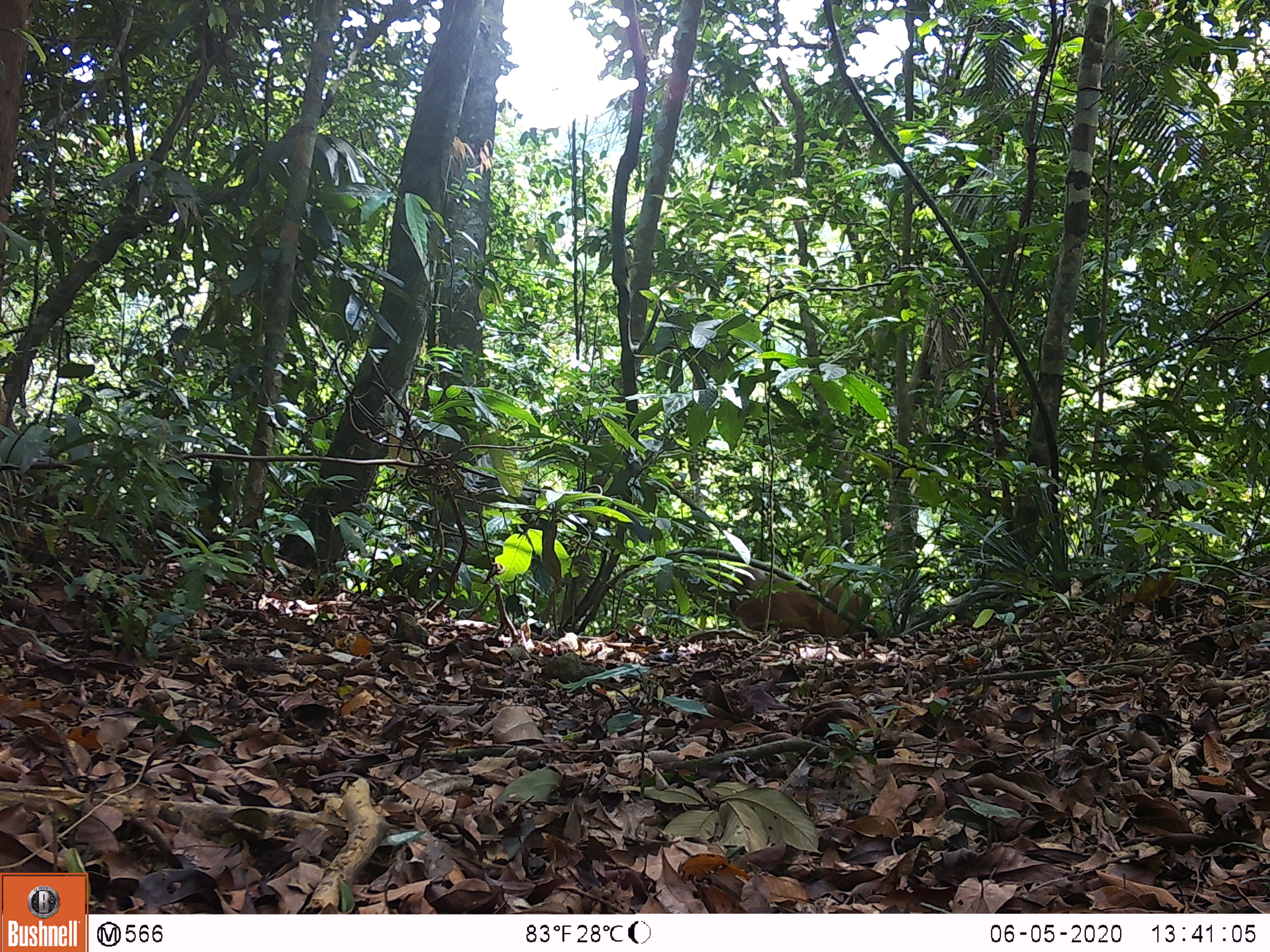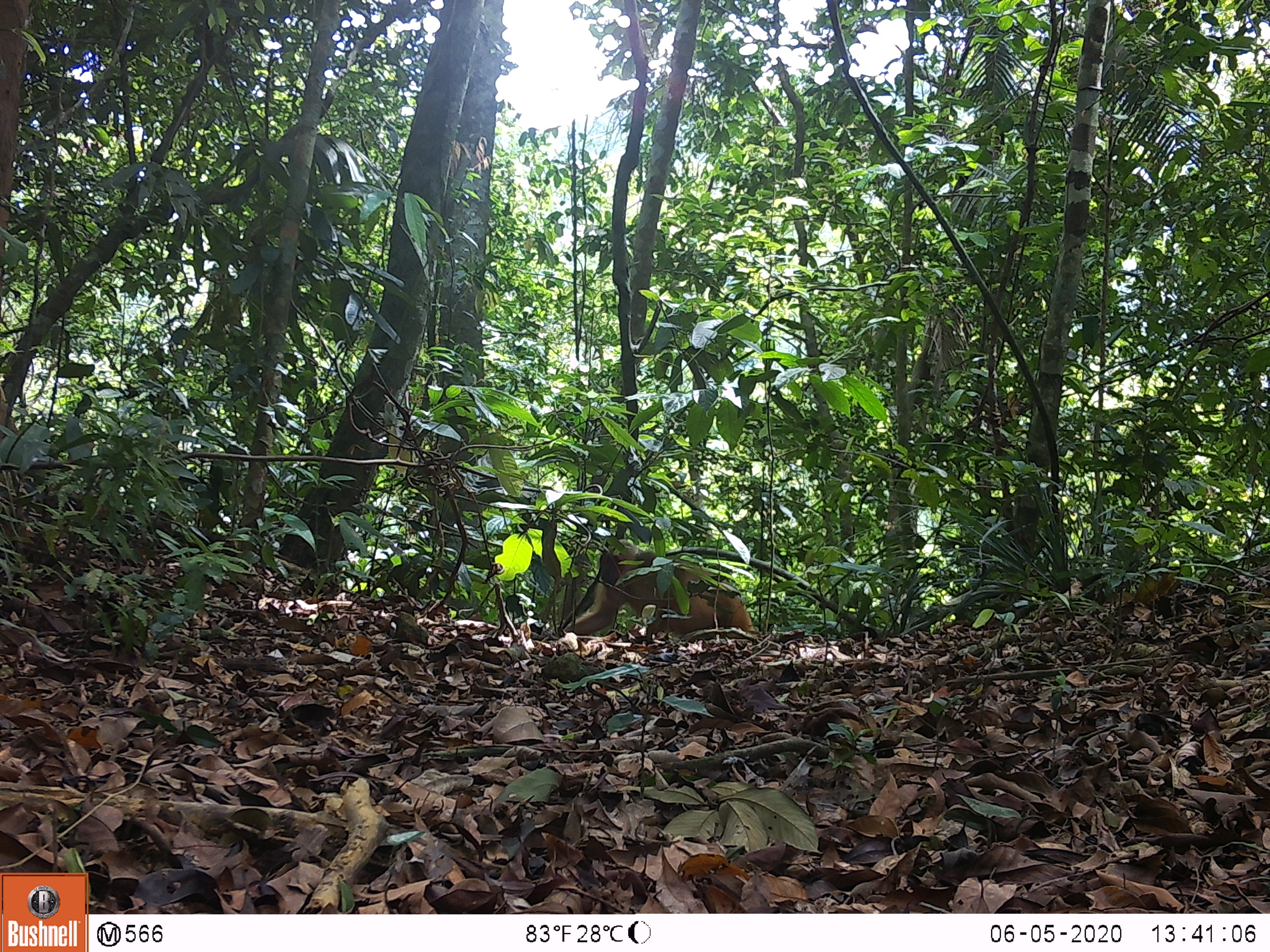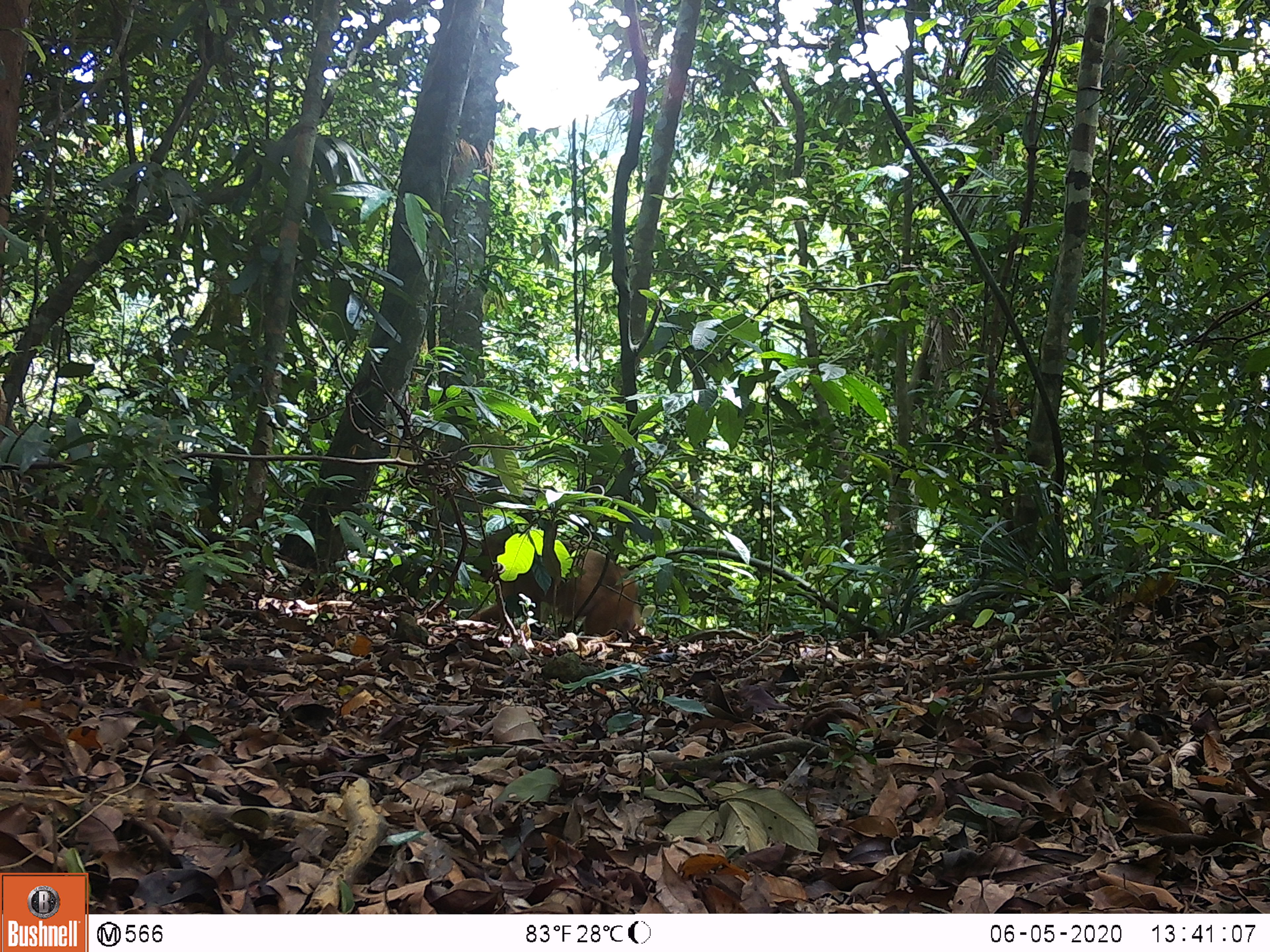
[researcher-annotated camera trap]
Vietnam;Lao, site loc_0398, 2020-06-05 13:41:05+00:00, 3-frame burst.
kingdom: Animalia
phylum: Chordata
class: Mammalia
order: Primates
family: Cercopithecidae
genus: Macaca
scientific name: Macaca arctoides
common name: stump-tailed macaque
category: stump tailed macaque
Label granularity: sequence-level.